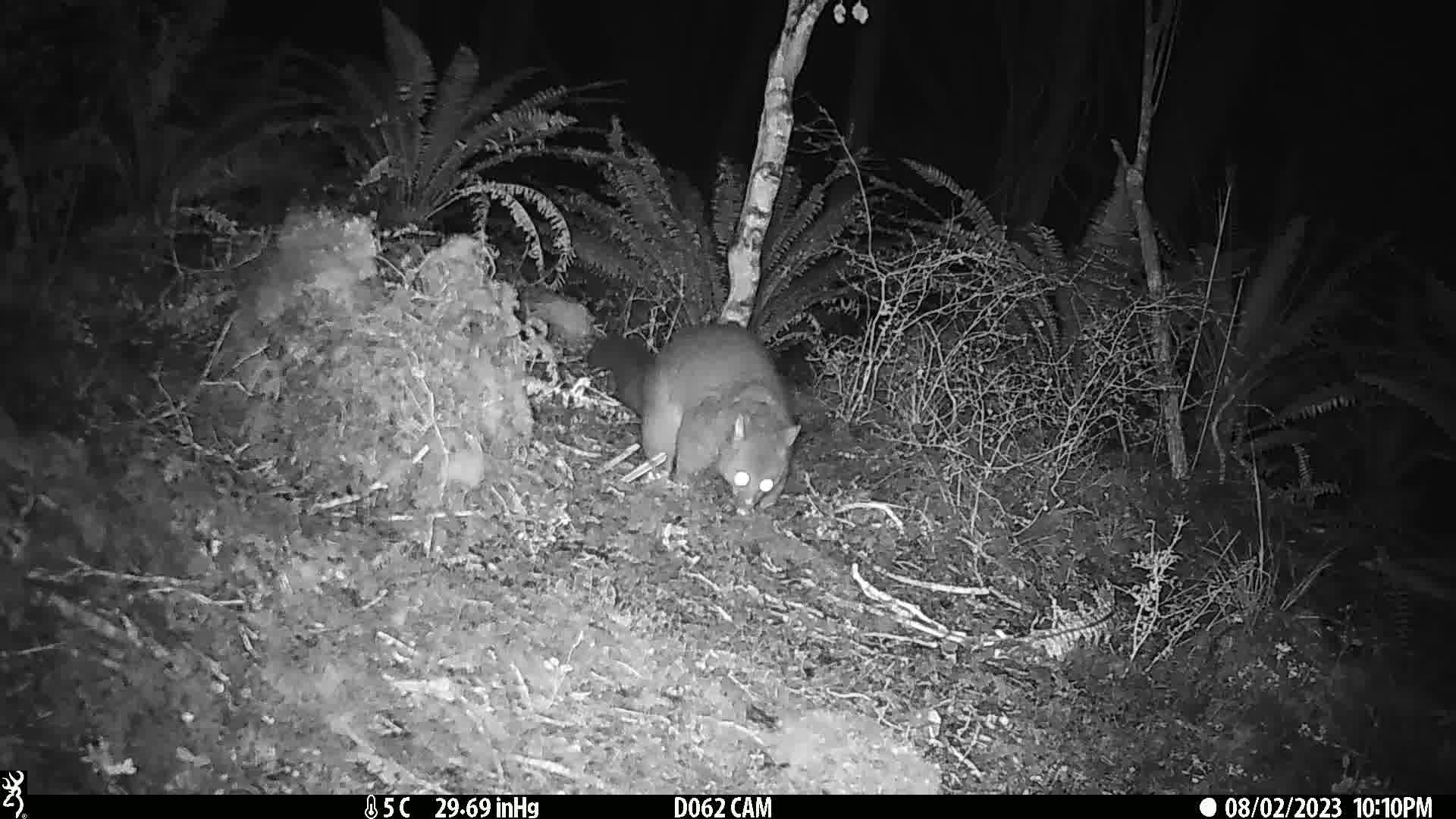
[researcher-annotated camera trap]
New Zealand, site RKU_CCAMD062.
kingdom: Animalia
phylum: Chordata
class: Mammalia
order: Diprotodontia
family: Phalangeridae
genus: Trichosurus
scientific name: Trichosurus vulpecula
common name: common brushtail possum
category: possum